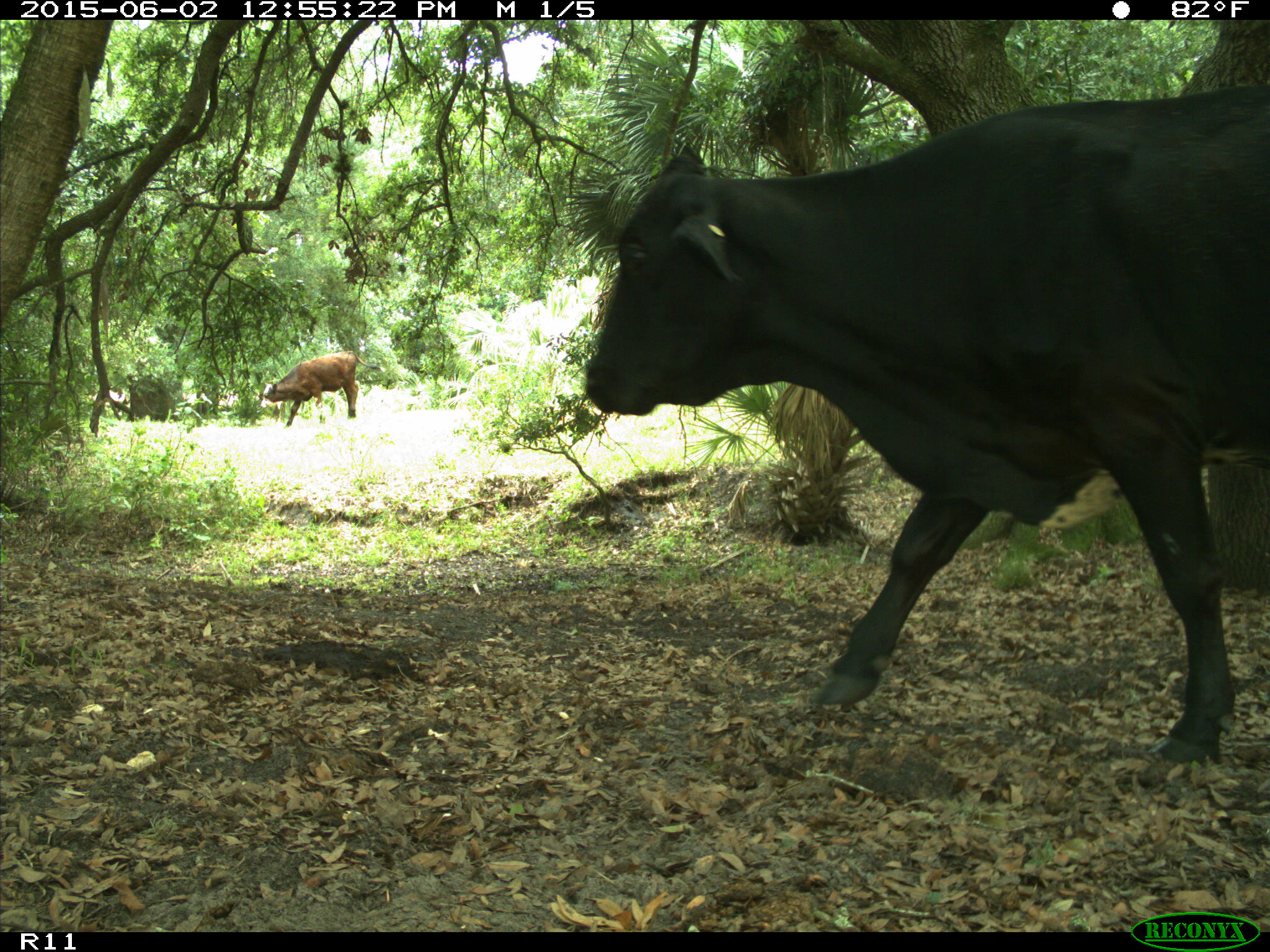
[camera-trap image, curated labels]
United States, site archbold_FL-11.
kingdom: Animalia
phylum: Chordata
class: Mammalia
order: Artiodactyla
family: Bovidae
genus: Bos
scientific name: Bos taurus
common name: domestic cow